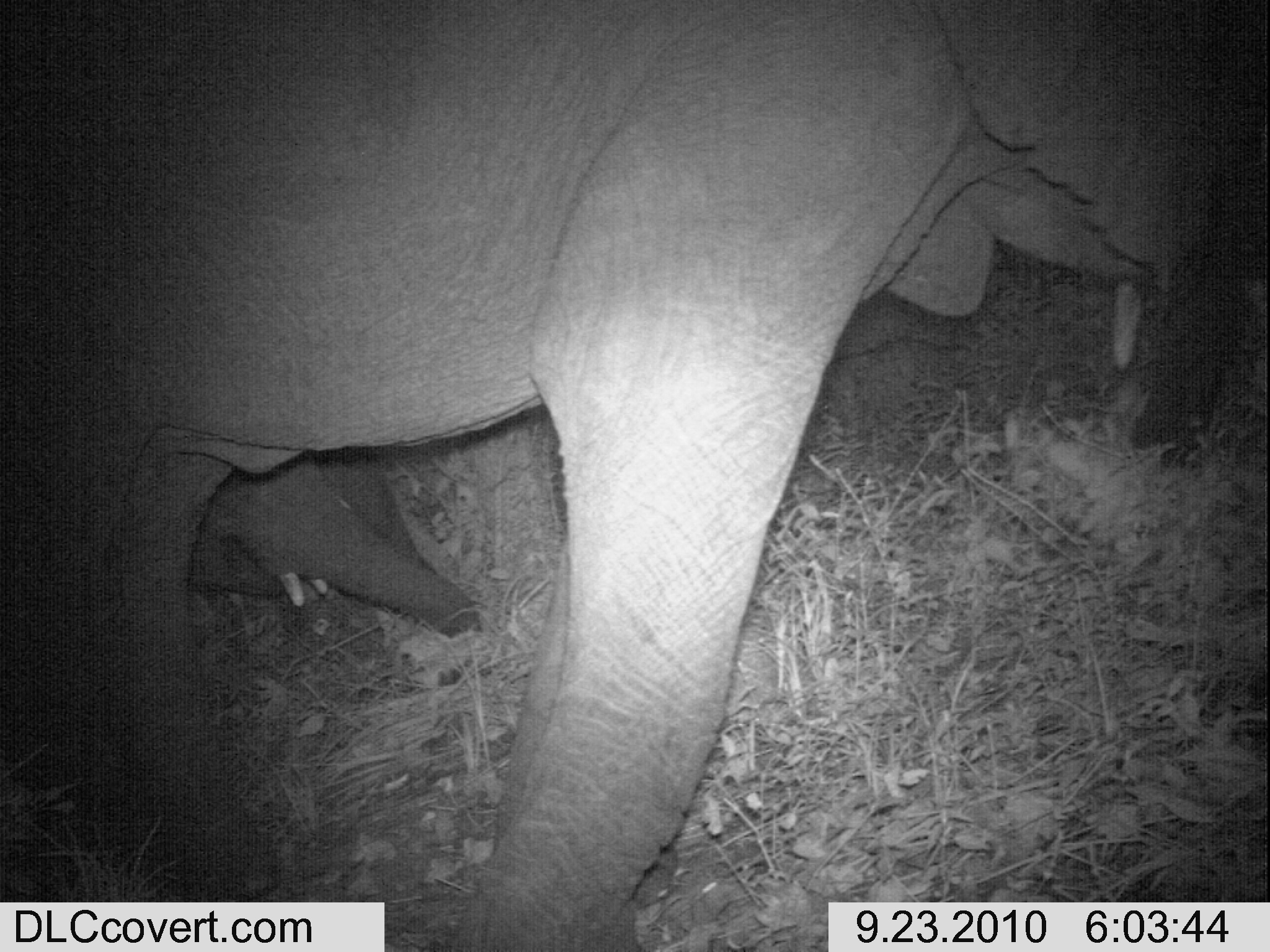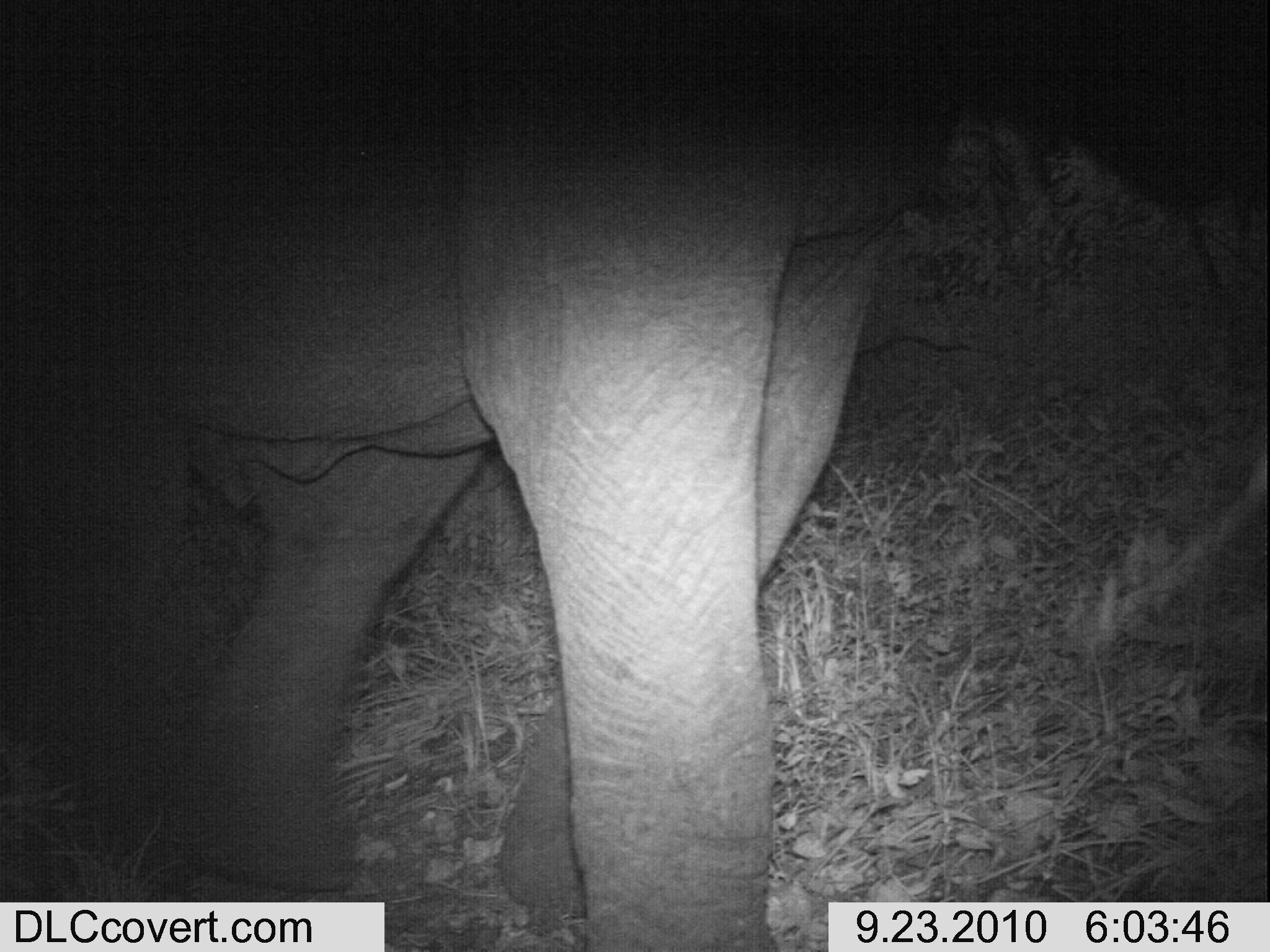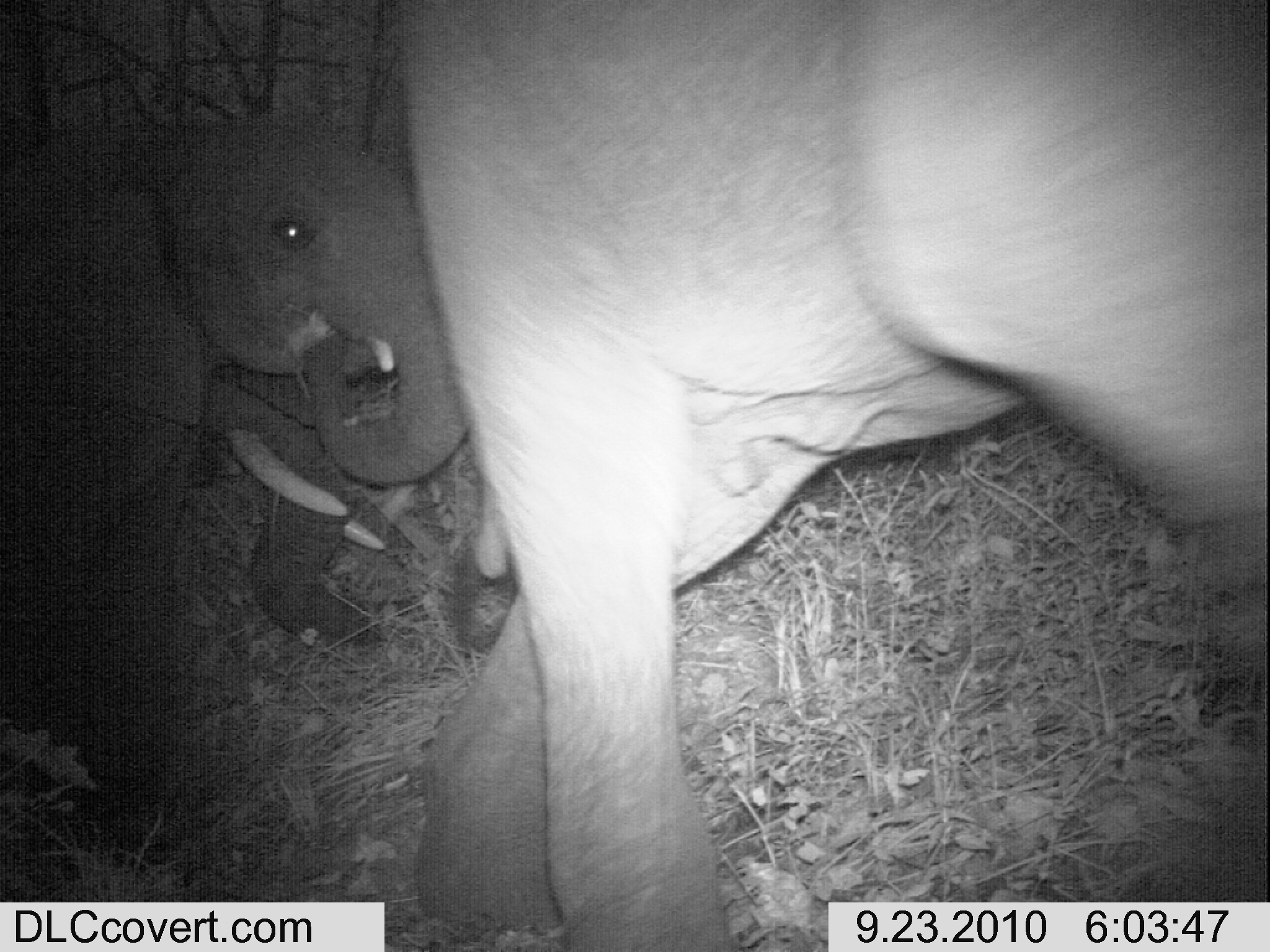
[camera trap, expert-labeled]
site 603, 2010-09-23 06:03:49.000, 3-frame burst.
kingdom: Animalia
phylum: Chordata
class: Mammalia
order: Proboscidea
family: Elephantidae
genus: Loxodonta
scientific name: Loxodonta africana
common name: african bush elephant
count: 2